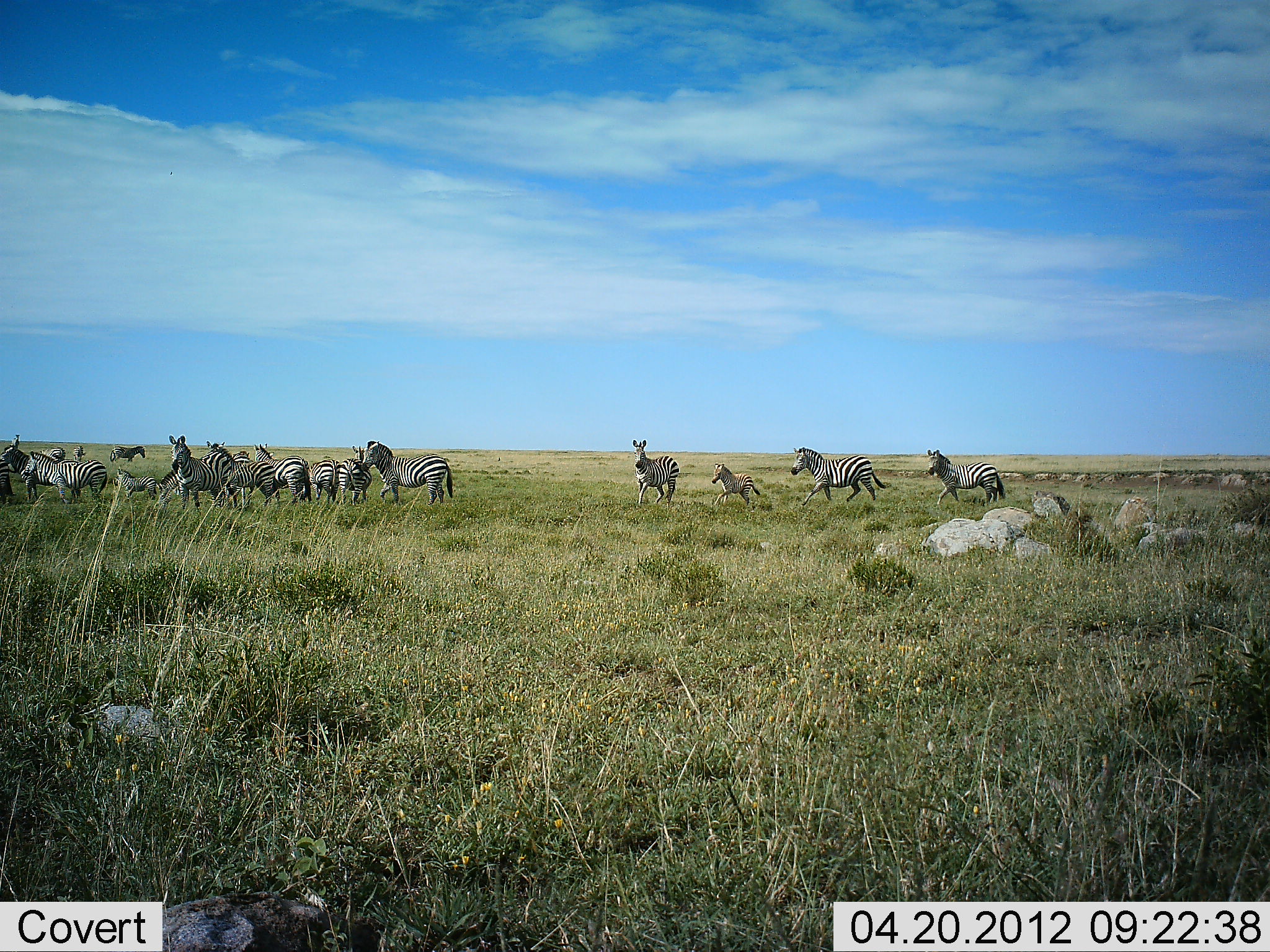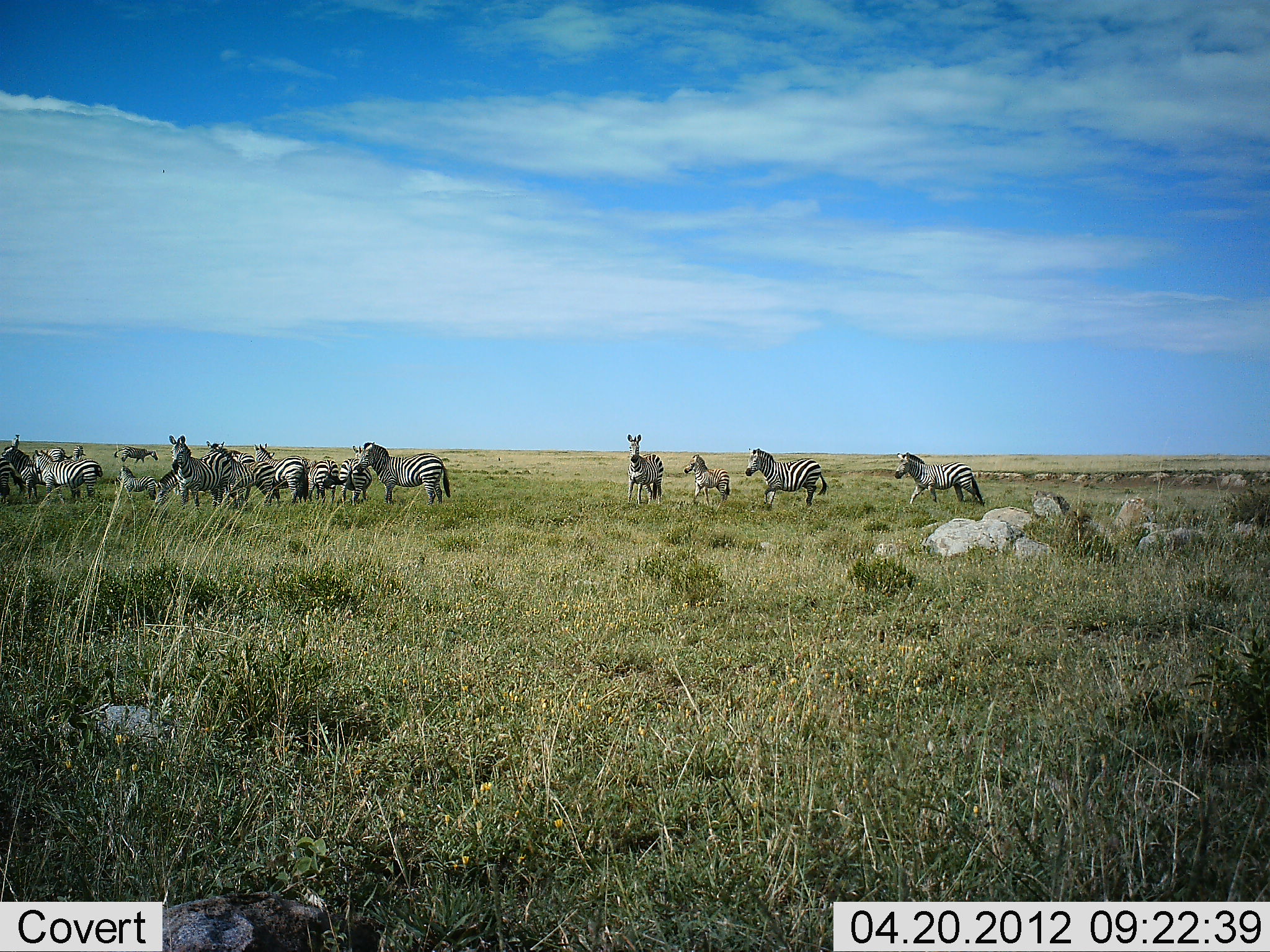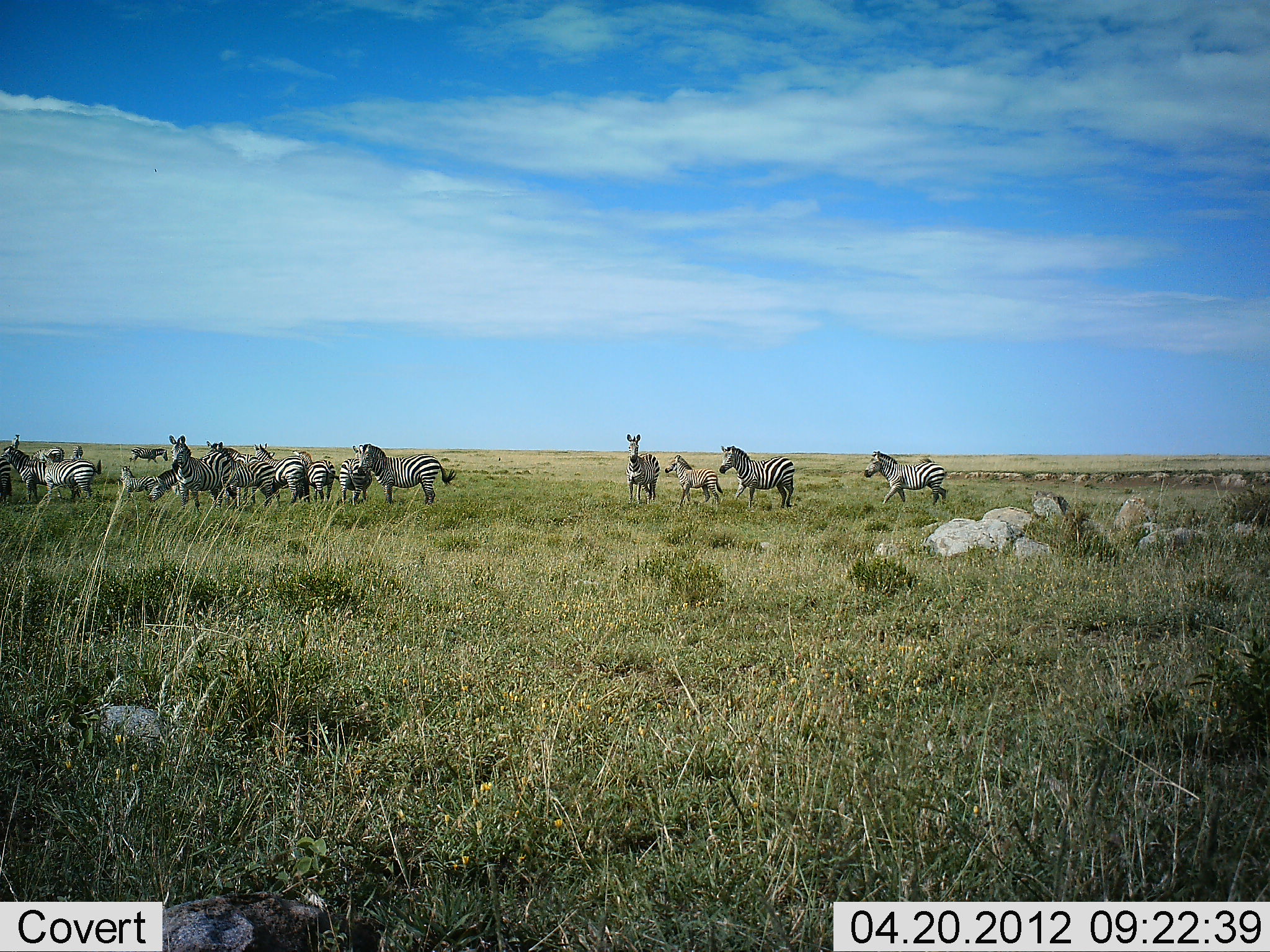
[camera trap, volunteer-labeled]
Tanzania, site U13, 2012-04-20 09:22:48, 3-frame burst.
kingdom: Animalia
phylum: Chordata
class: Mammalia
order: Perissodactyla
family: Equidae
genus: Equus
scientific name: Equus quagga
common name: plains zebra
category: zebra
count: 11-50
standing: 71%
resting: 0%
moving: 82%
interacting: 12%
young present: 76%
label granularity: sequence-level